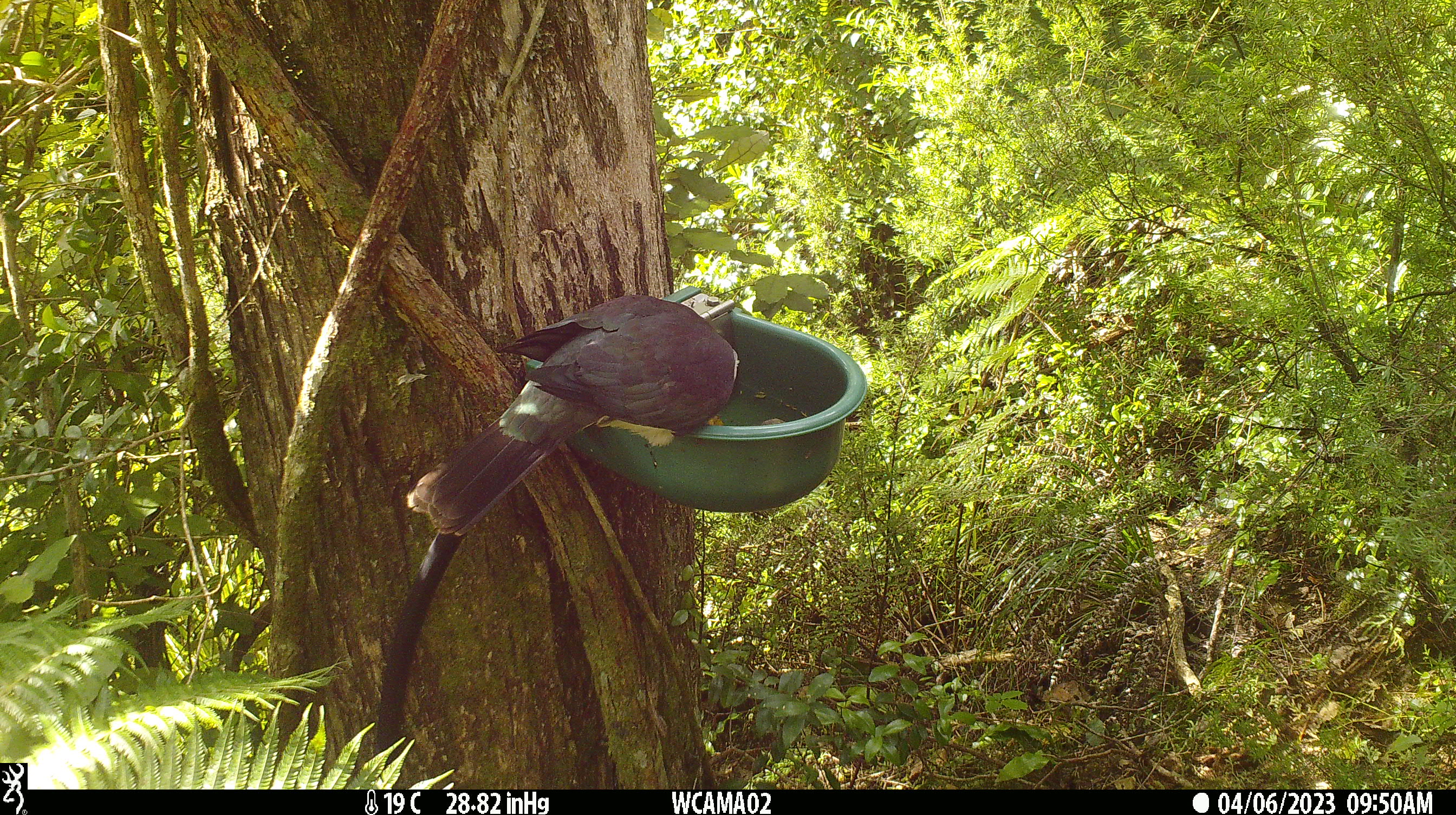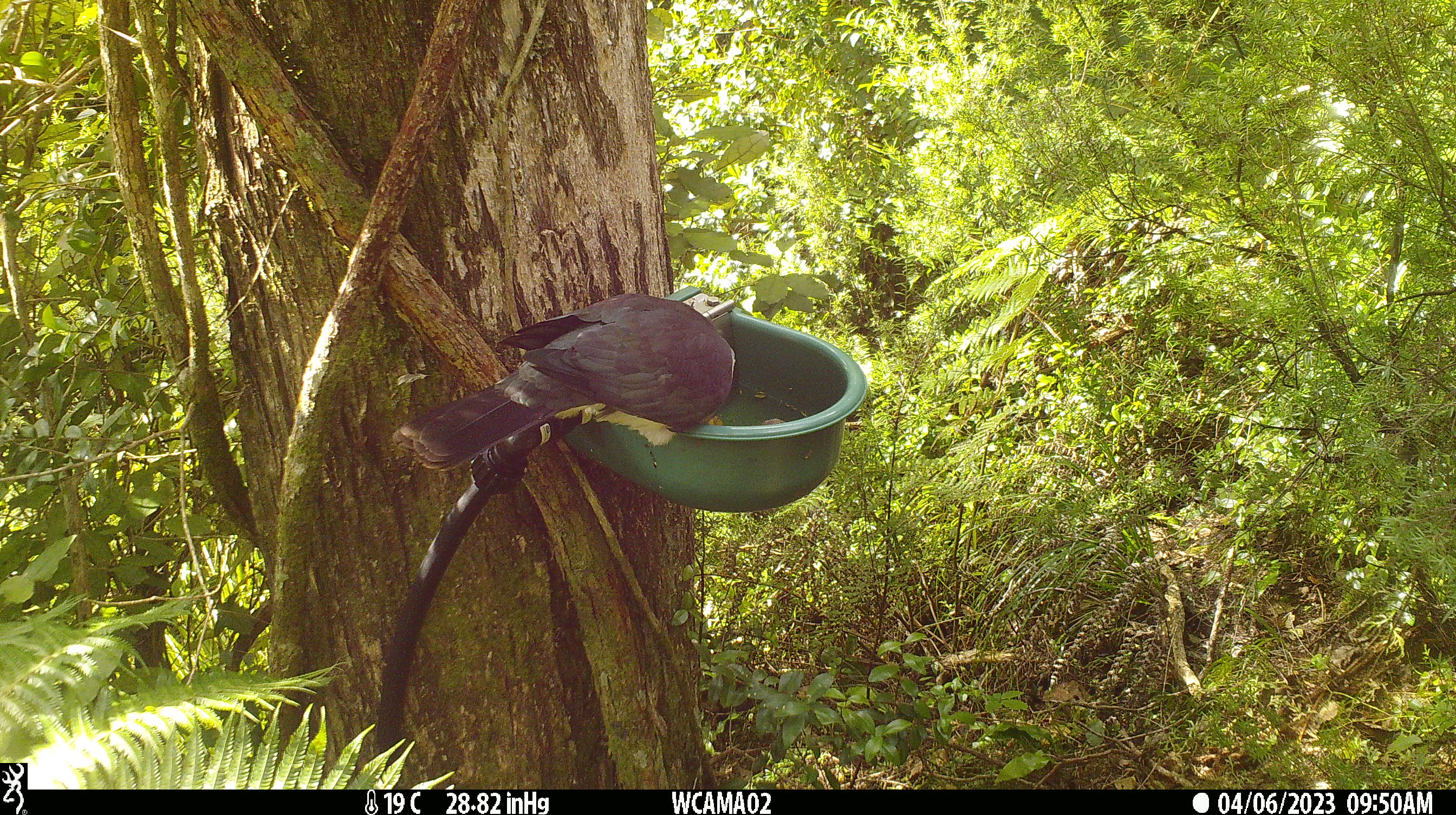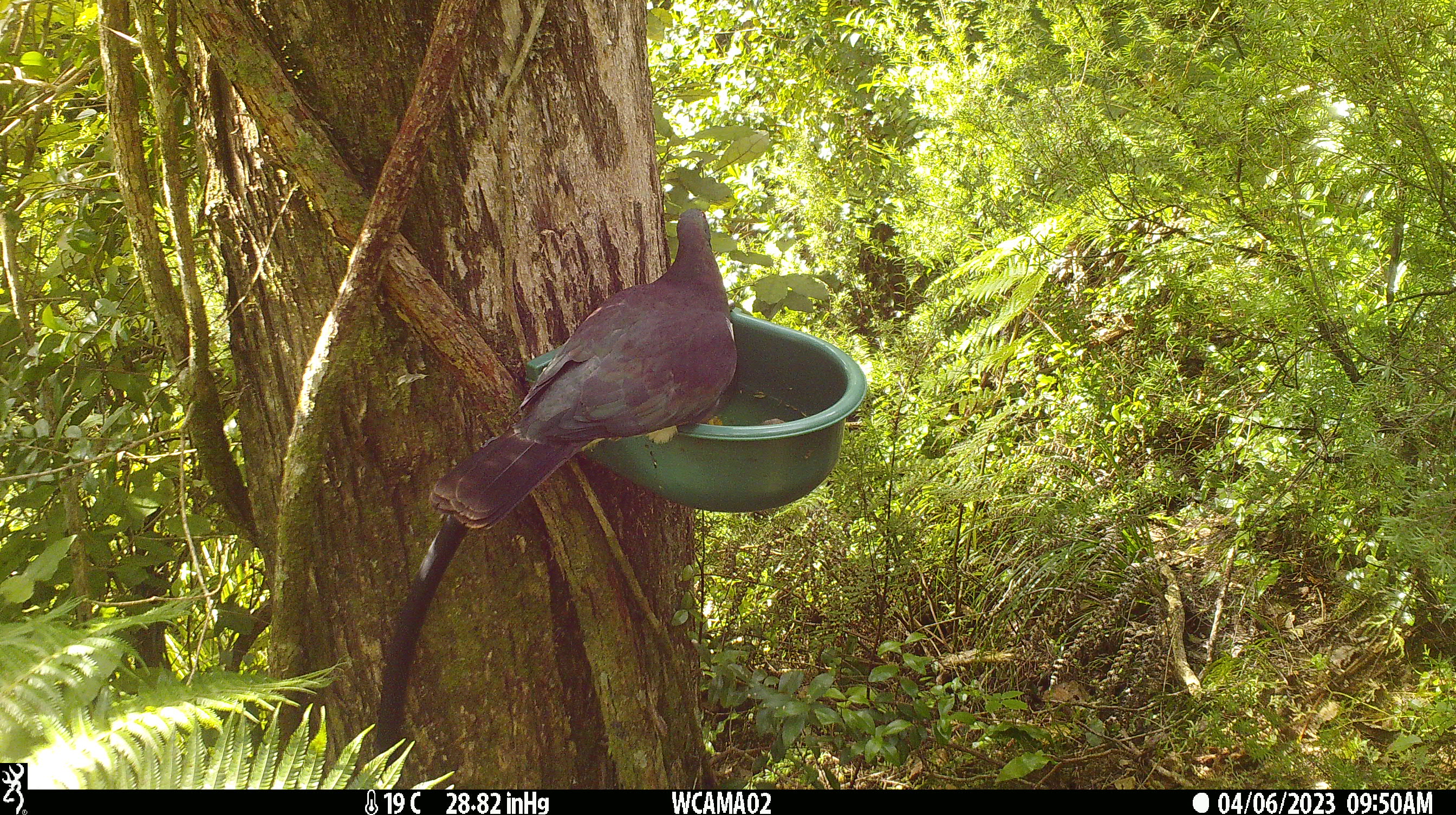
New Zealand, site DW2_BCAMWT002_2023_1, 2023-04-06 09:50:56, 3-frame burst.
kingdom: Animalia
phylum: Chordata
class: Aves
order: Columbiformes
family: Columbidae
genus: Hemiphaga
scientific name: Hemiphaga novaeseelandiae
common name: new zealand pigeon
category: kereru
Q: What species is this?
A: Kereru (new zealand pigeon) (Hemiphaga novaeseelandiae).